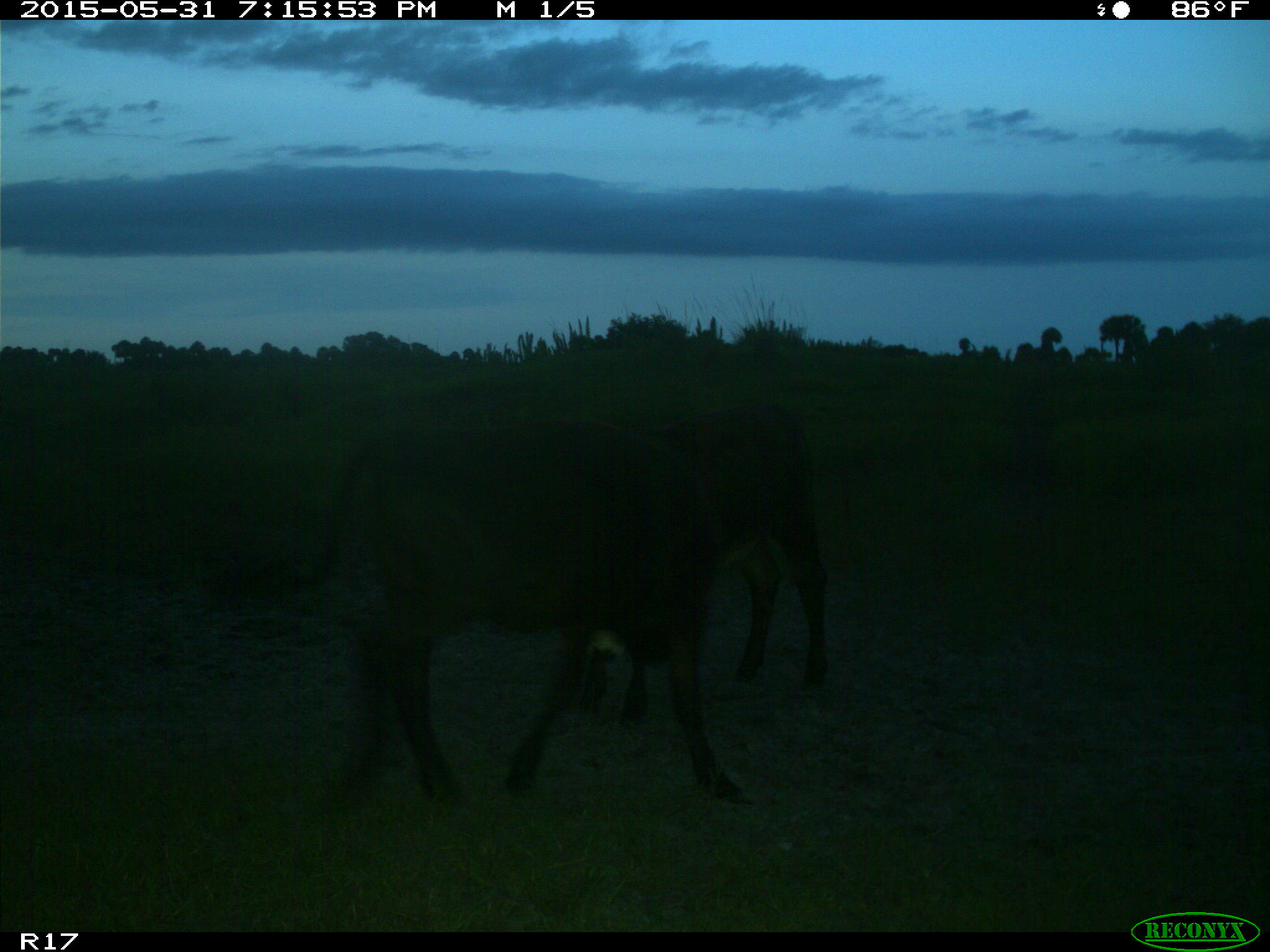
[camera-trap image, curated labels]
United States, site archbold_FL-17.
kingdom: Animalia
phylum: Chordata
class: Mammalia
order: Artiodactyla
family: Bovidae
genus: Bos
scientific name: Bos taurus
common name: domestic cow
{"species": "Bos taurus (domestic cow)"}